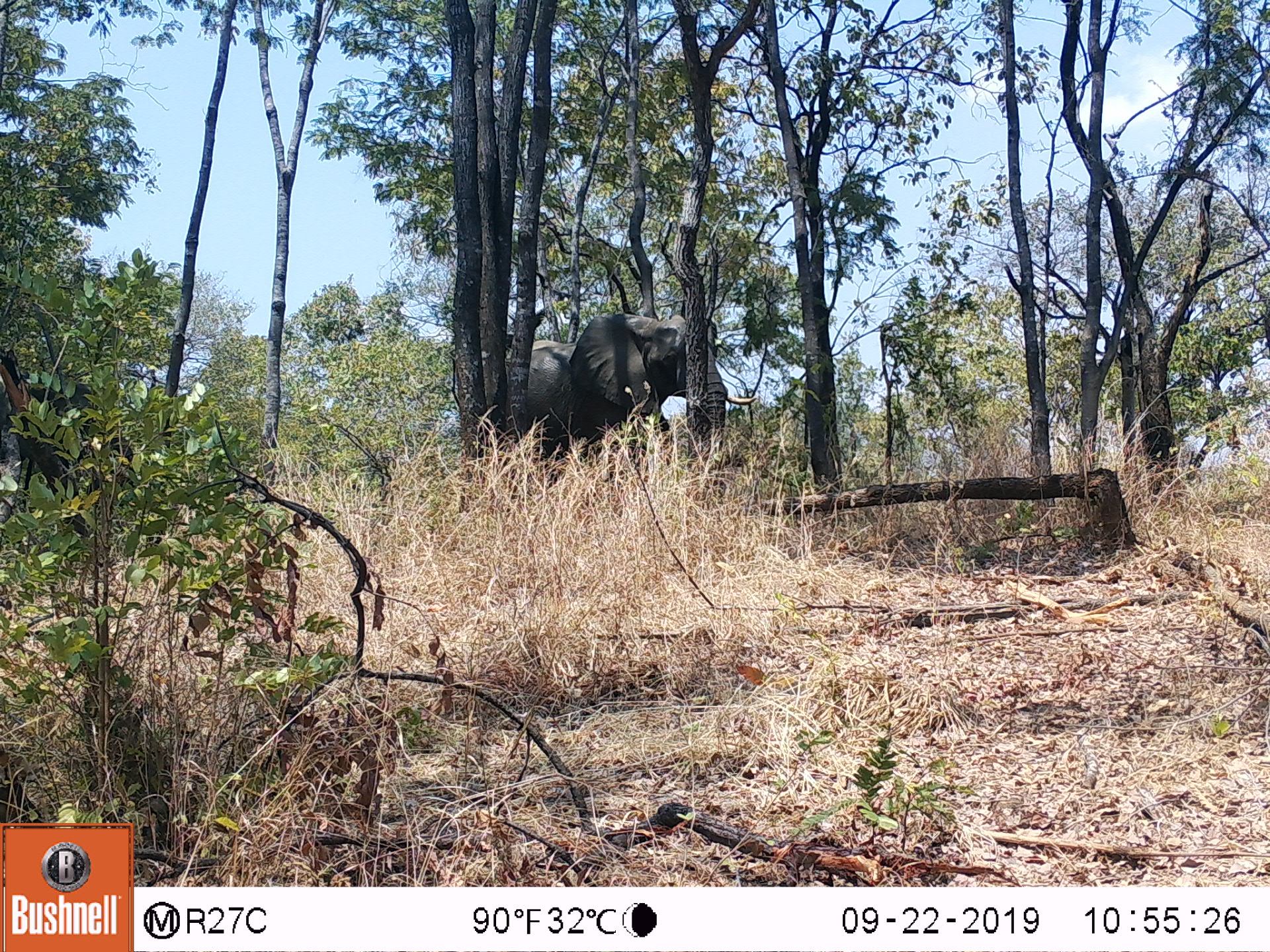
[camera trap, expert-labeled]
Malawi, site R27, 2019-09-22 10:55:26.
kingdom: Animalia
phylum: Chordata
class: Mammalia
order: Proboscidea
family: Elephantidae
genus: Loxodonta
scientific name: Loxodonta africana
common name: african savanna elephant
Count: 2.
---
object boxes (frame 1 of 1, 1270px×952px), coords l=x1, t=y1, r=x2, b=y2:
african savanna elephant: l=469, t=304, r=759, b=493; l=0, t=362, r=156, b=533